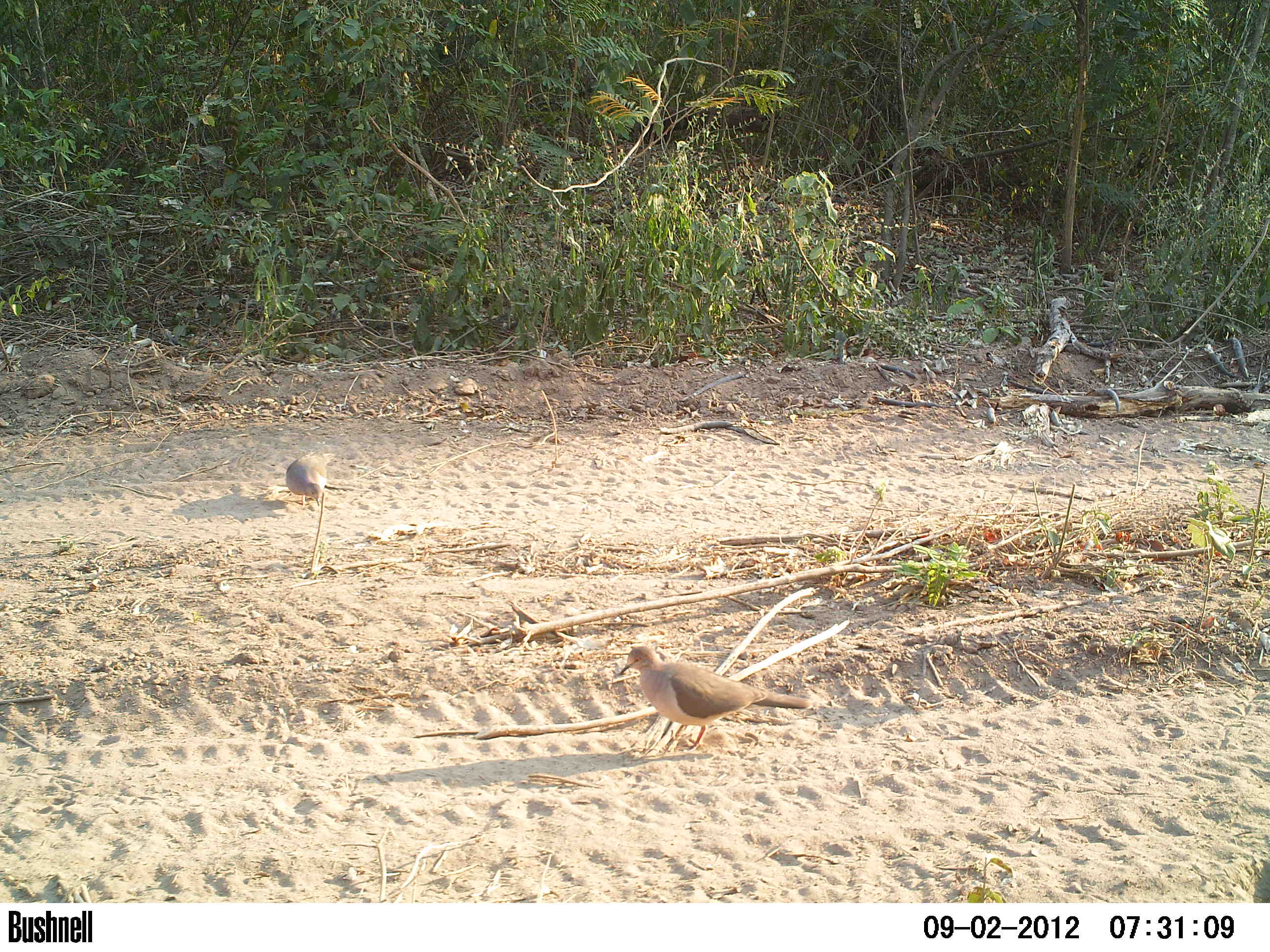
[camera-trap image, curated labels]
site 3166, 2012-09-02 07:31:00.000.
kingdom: Animalia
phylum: Chordata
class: Aves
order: Columbiformes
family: Columbidae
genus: Leptotila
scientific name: Leptotila verreauxi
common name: white-tipped dove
Leptotila verreauxi (white-tipped dove), count 1.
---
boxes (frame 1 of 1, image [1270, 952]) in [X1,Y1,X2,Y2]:
leptotila verreauxi: [618,645,814,751]; [285,449,335,508]